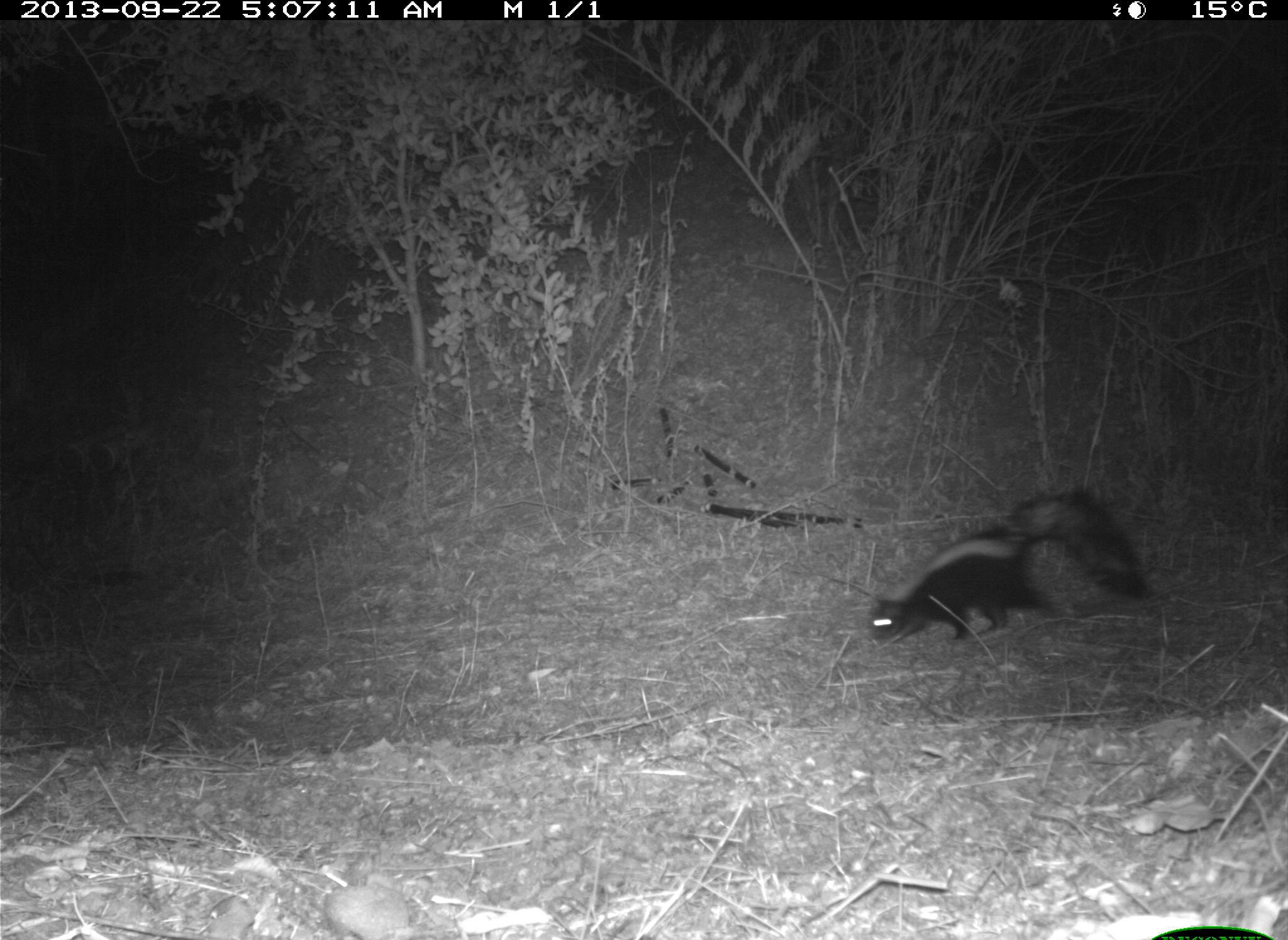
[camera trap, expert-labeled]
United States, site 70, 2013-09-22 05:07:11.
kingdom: Animalia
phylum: Chordata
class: Mammalia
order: Carnivora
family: Mephitidae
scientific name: Mephitidae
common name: skunk